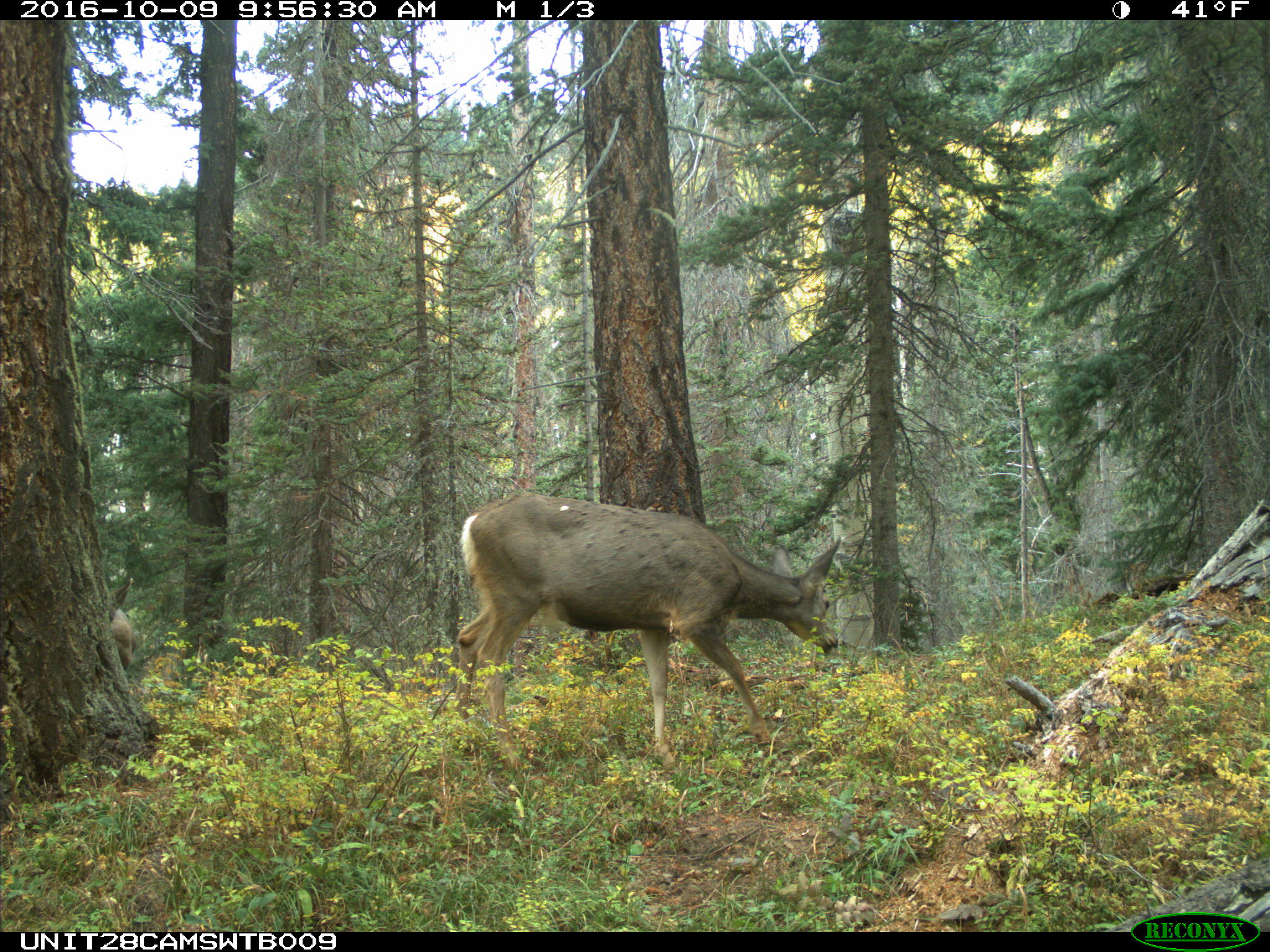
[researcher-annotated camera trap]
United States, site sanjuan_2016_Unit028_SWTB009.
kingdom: Animalia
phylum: Chordata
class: Mammalia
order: Artiodactyla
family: Cervidae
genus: Odocoileus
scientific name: Odocoileus hemionus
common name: mule deer